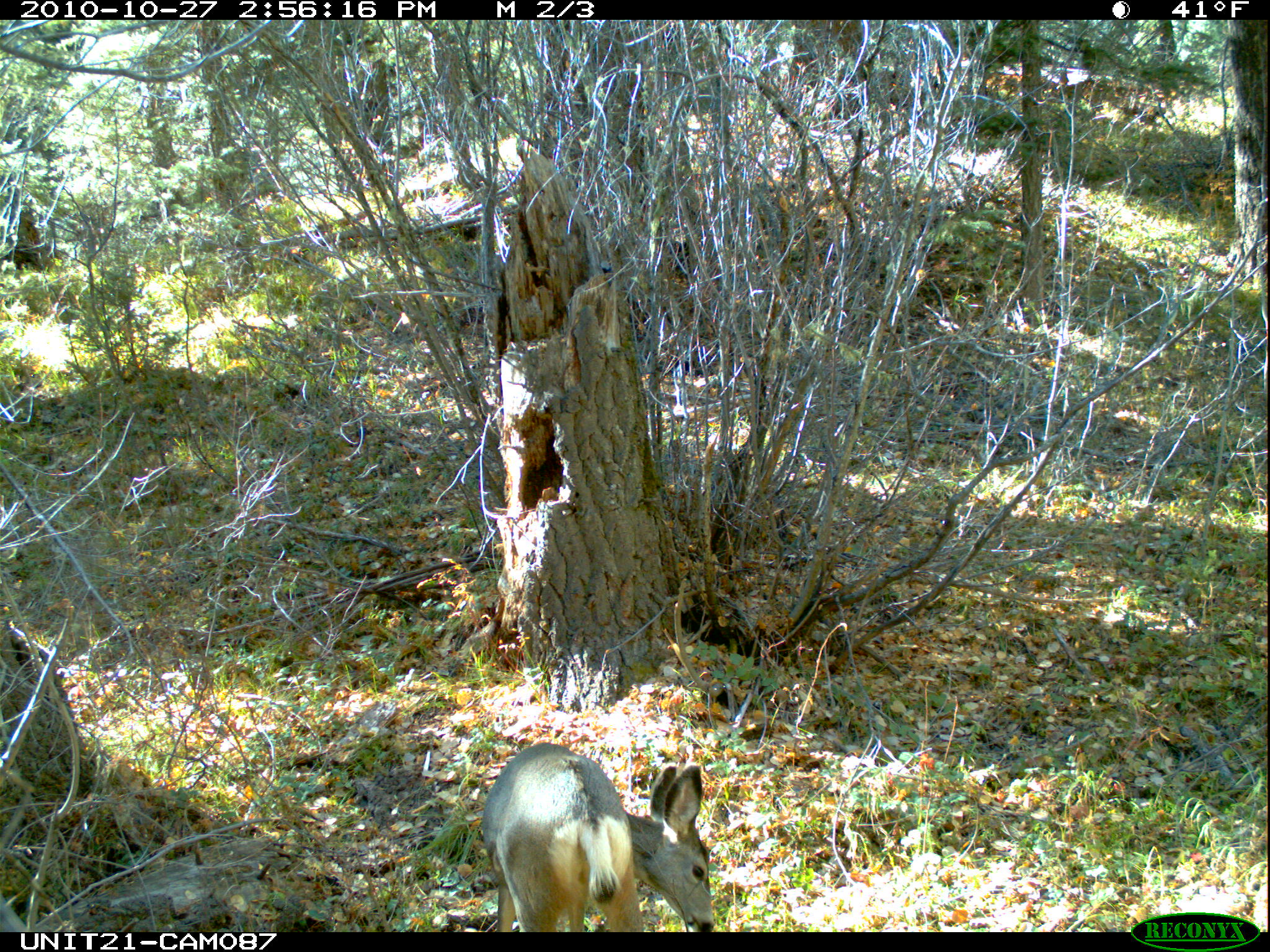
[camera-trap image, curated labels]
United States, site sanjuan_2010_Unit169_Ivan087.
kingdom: Animalia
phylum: Chordata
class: Mammalia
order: Artiodactyla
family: Cervidae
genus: Odocoileus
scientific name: Odocoileus hemionus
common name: mule deer